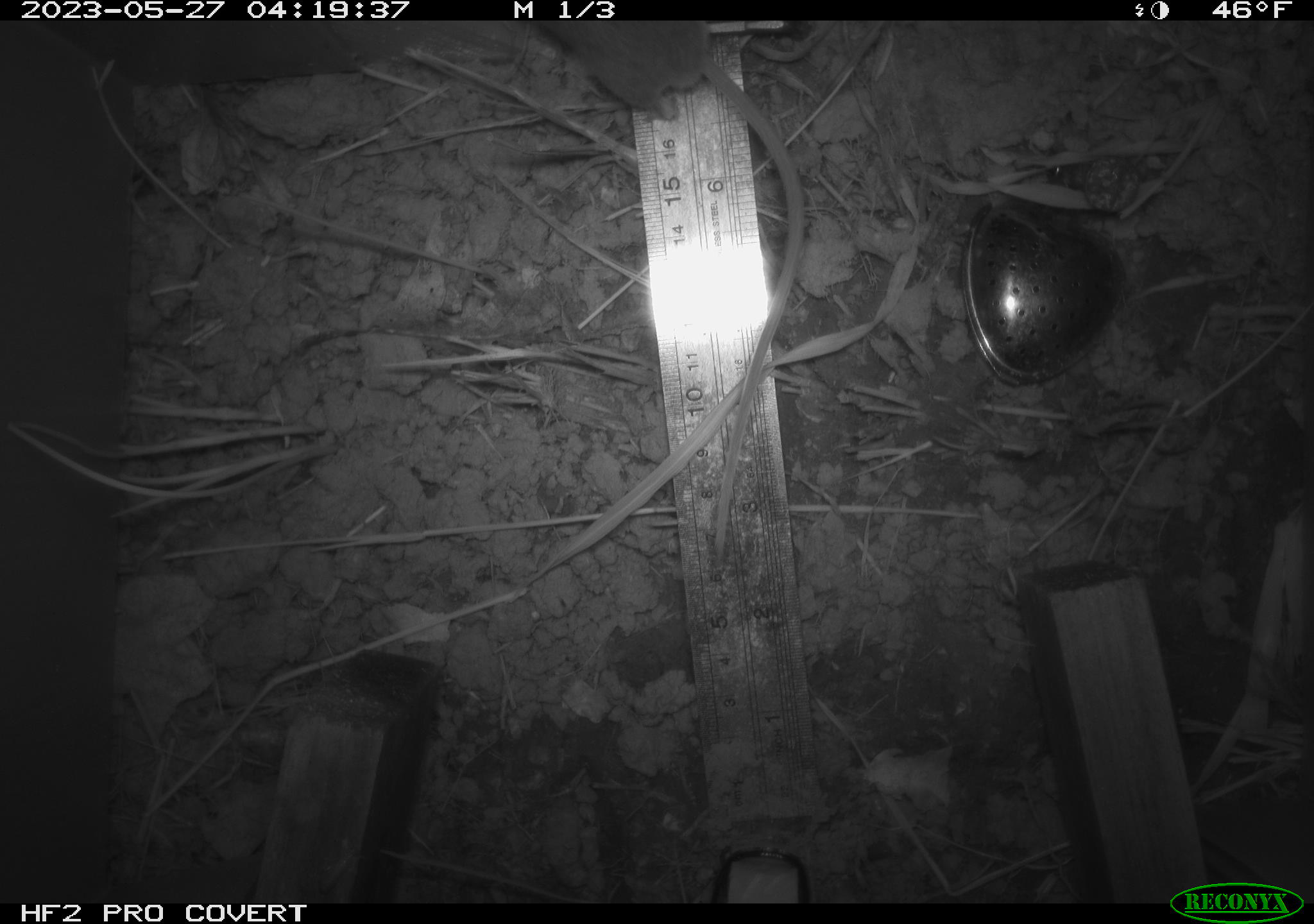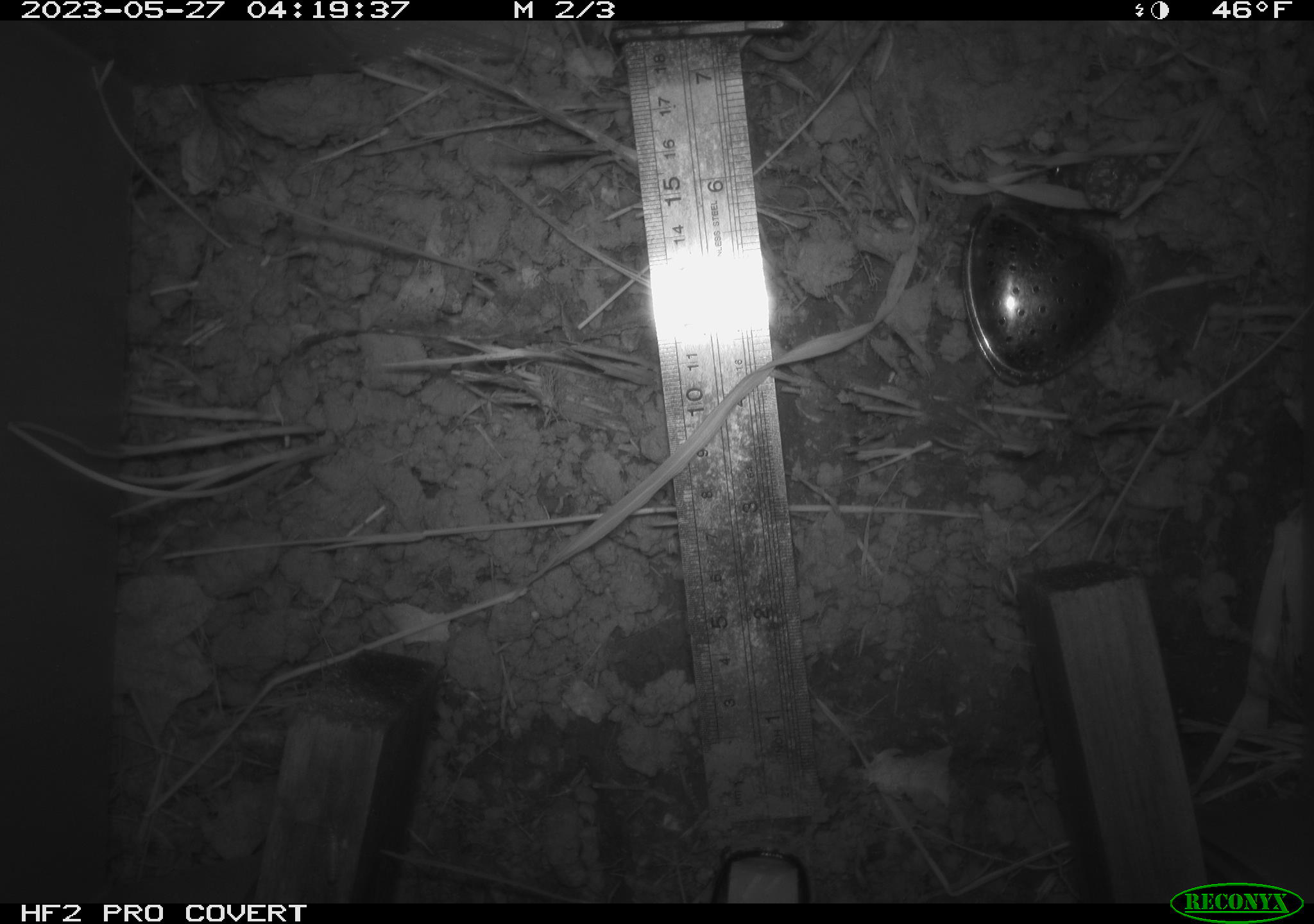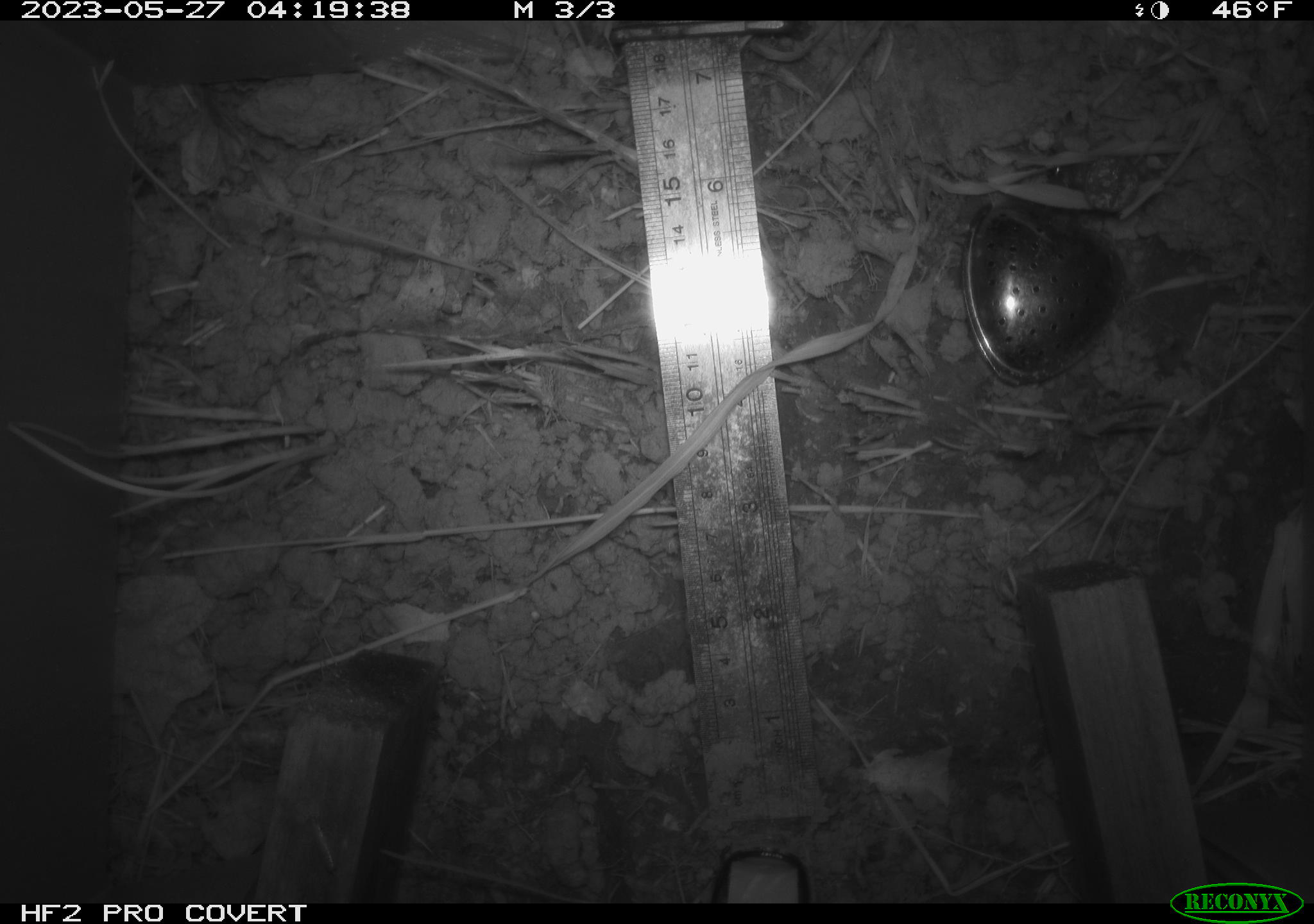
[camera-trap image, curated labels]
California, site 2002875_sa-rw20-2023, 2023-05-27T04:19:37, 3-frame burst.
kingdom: Animalia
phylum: Arthropoda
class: Insecta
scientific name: Insecta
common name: insect